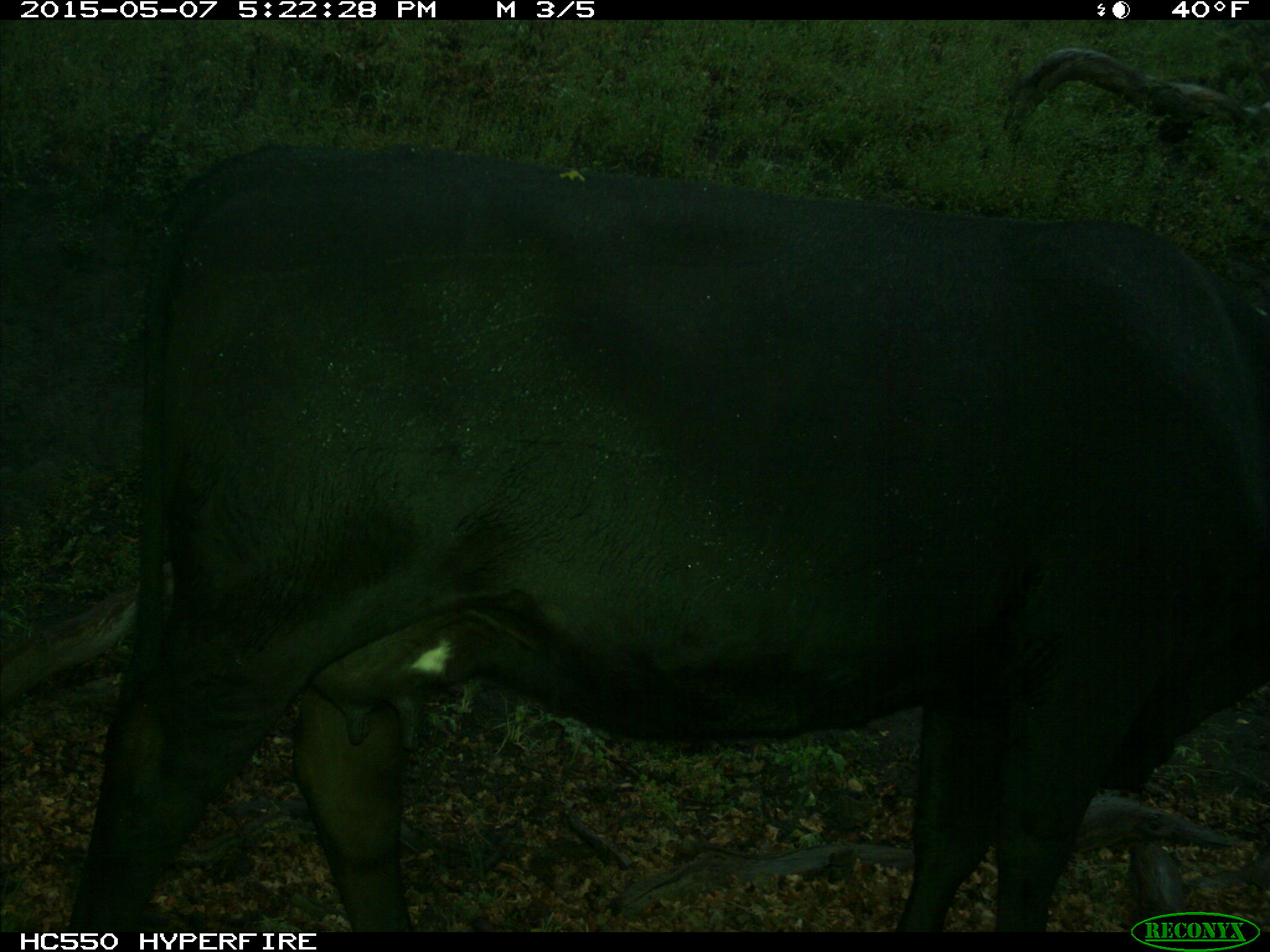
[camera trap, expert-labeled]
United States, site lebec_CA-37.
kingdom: Animalia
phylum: Chordata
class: Mammalia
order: Artiodactyla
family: Bovidae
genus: Bos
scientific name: Bos taurus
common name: domestic cow